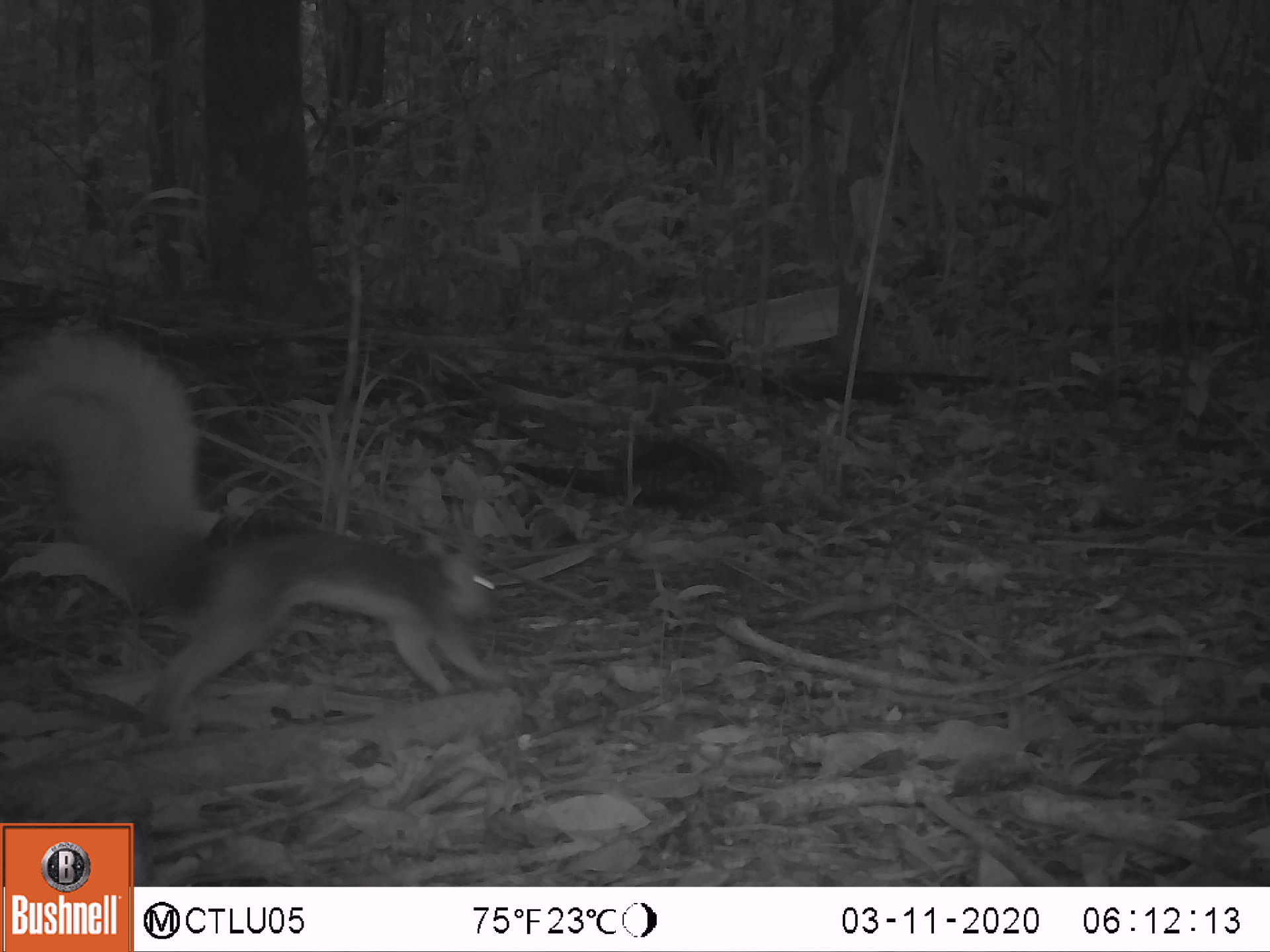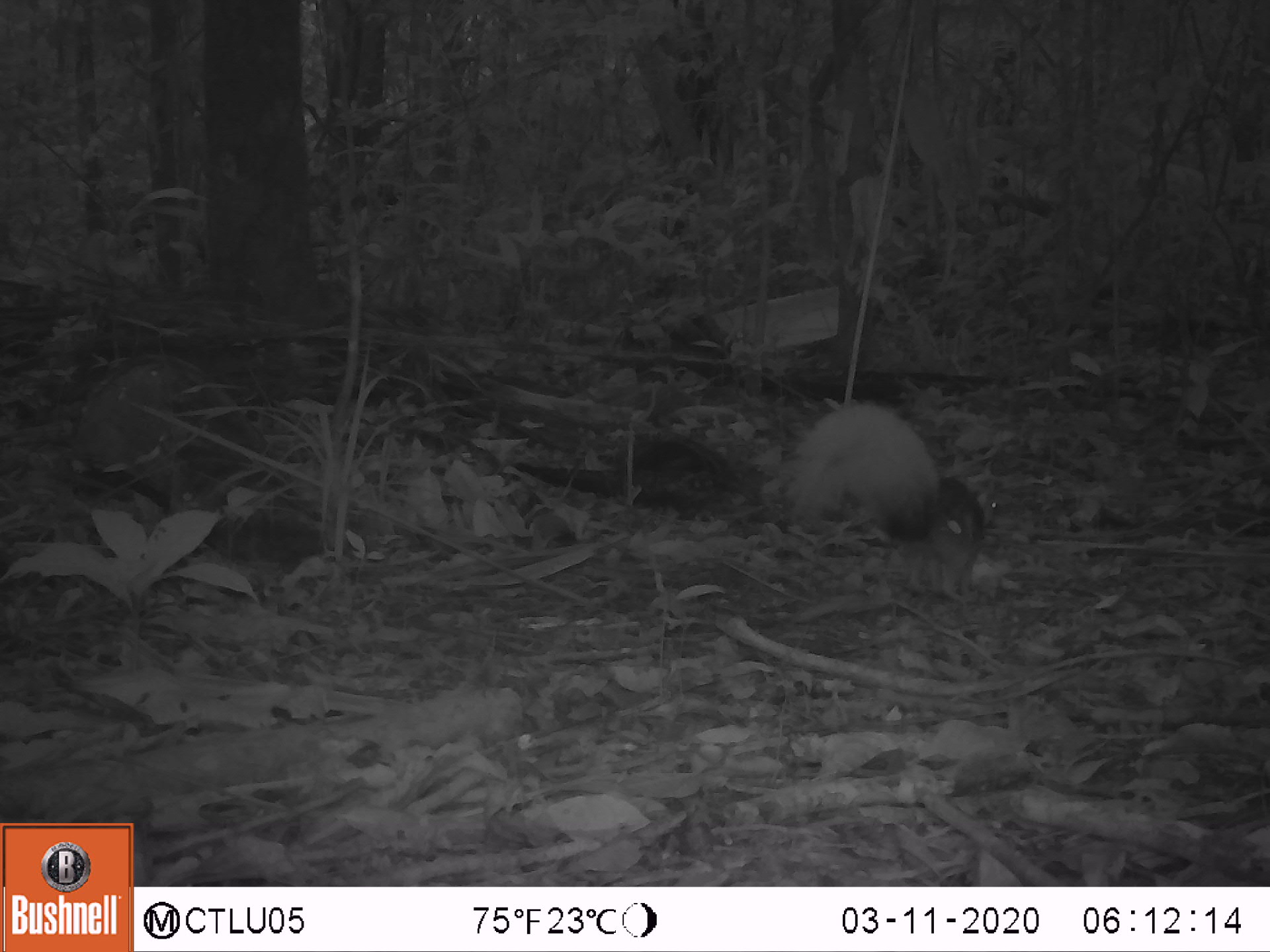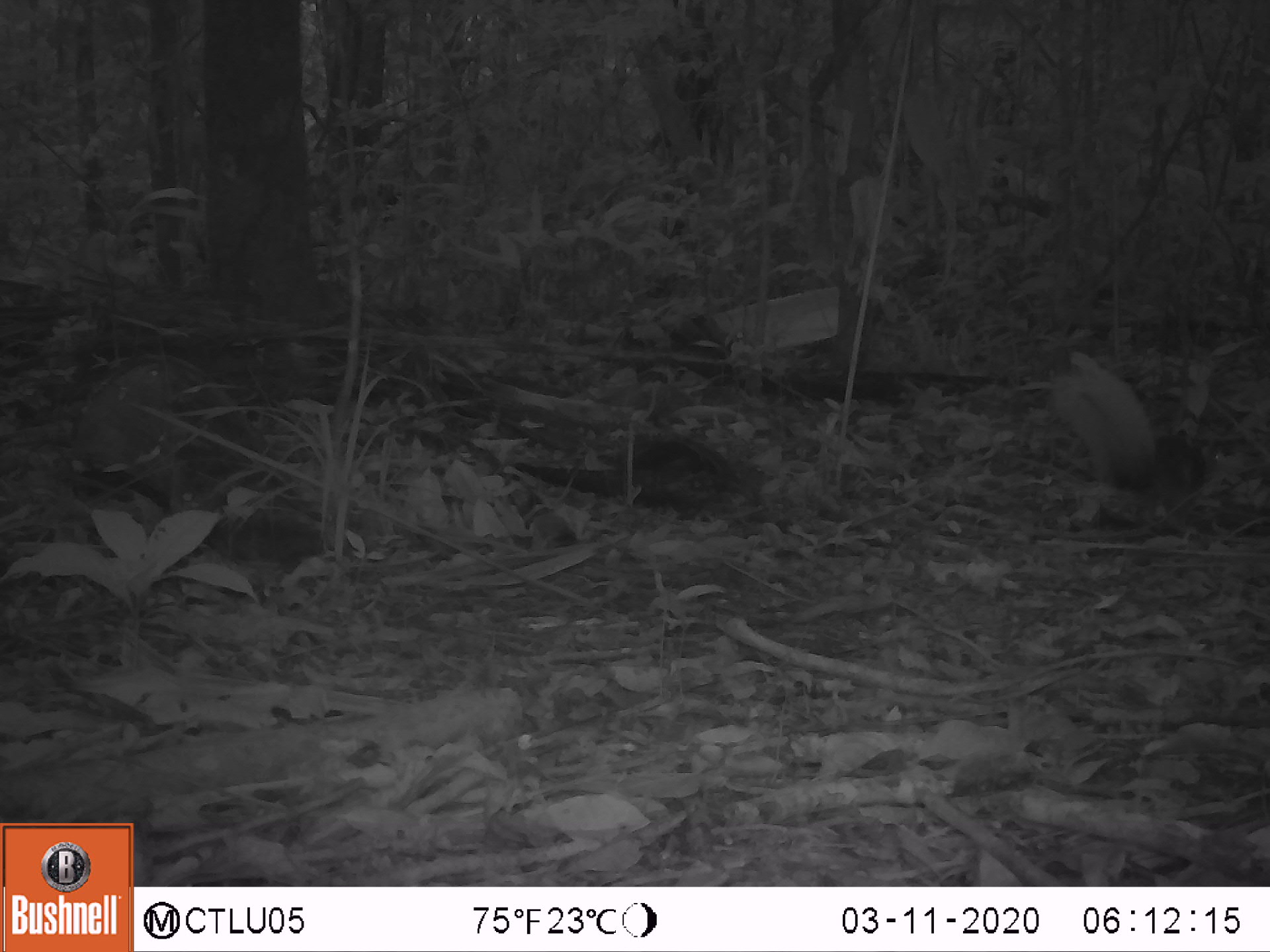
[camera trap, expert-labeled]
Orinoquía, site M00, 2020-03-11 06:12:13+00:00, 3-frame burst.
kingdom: Animalia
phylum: Chordata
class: Mammalia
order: Rodentia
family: Sciuridae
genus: Sciurus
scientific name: Sciurus igniventris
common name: northern amazon red squirrel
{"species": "northern amazon red squirrel (Sciurus igniventris)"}